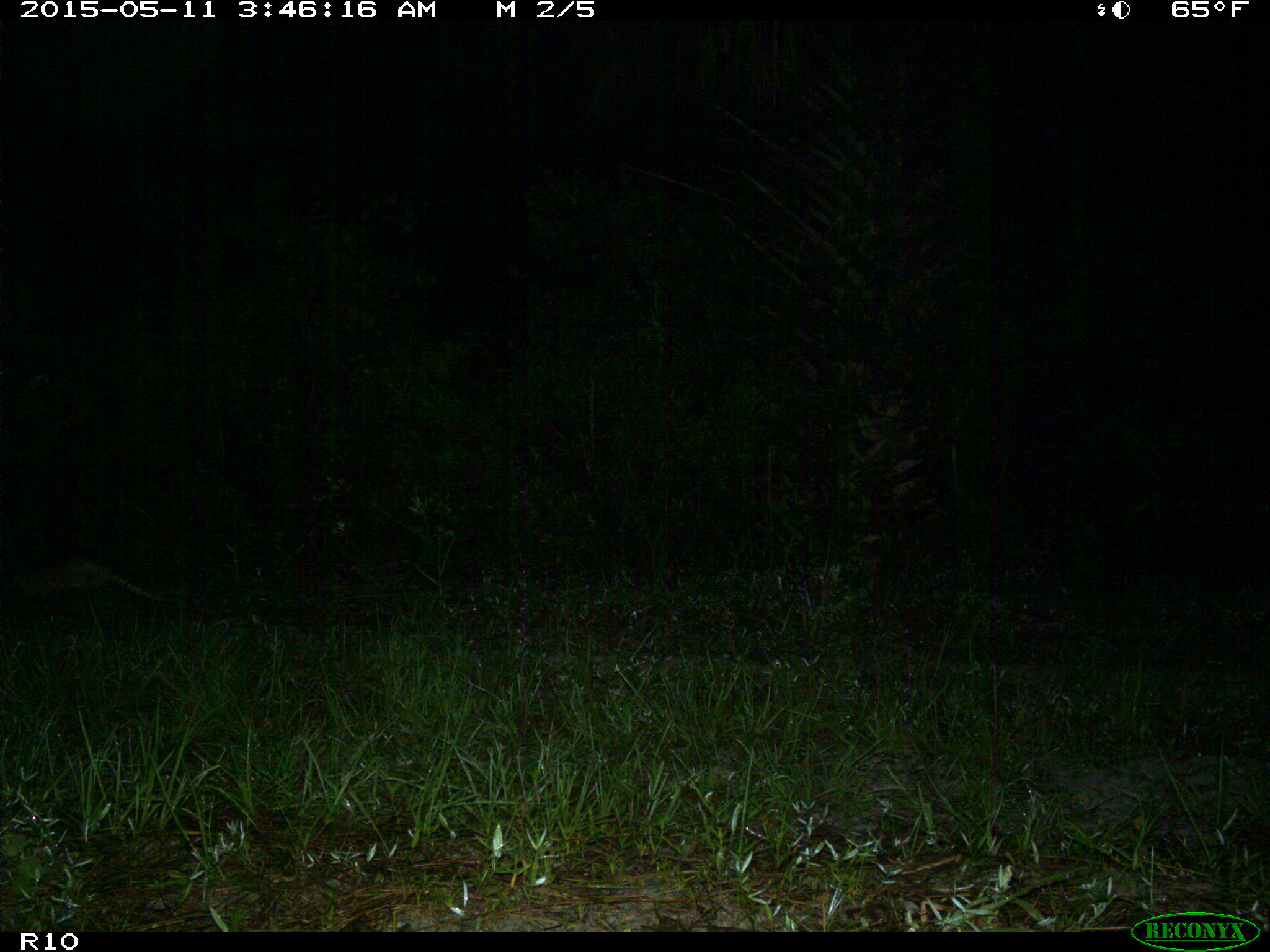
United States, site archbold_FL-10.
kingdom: Animalia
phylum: Chordata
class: Mammalia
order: Cingulata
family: Dasypodidae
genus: Dasypus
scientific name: Dasypus novemcinctus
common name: nine-banded armadillo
Dasypus novemcinctus (nine-banded armadillo).